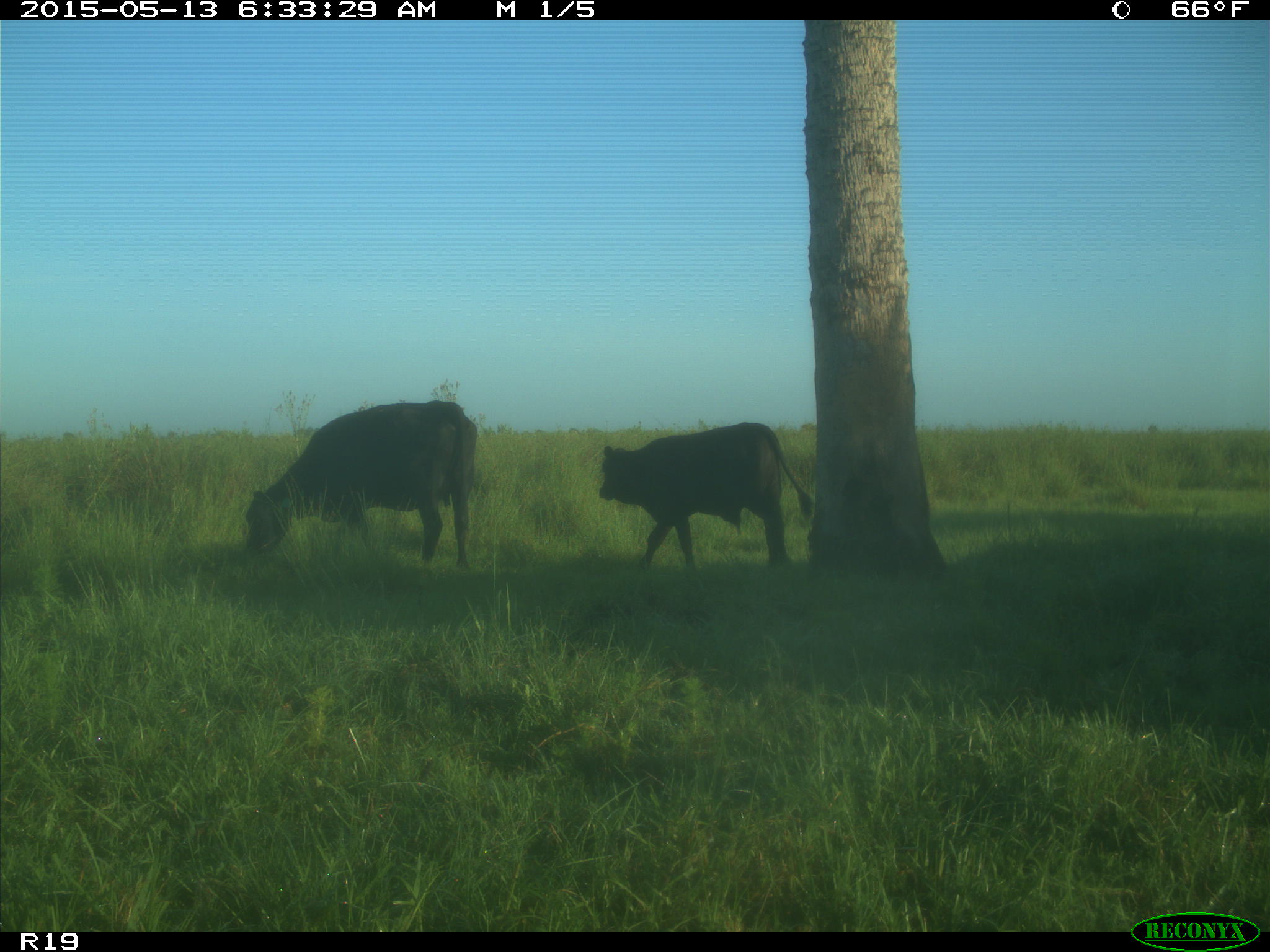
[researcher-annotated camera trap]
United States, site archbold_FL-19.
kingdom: Animalia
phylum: Chordata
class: Mammalia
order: Artiodactyla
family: Bovidae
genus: Bos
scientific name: Bos taurus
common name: domestic cow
Bos taurus (domestic cow).